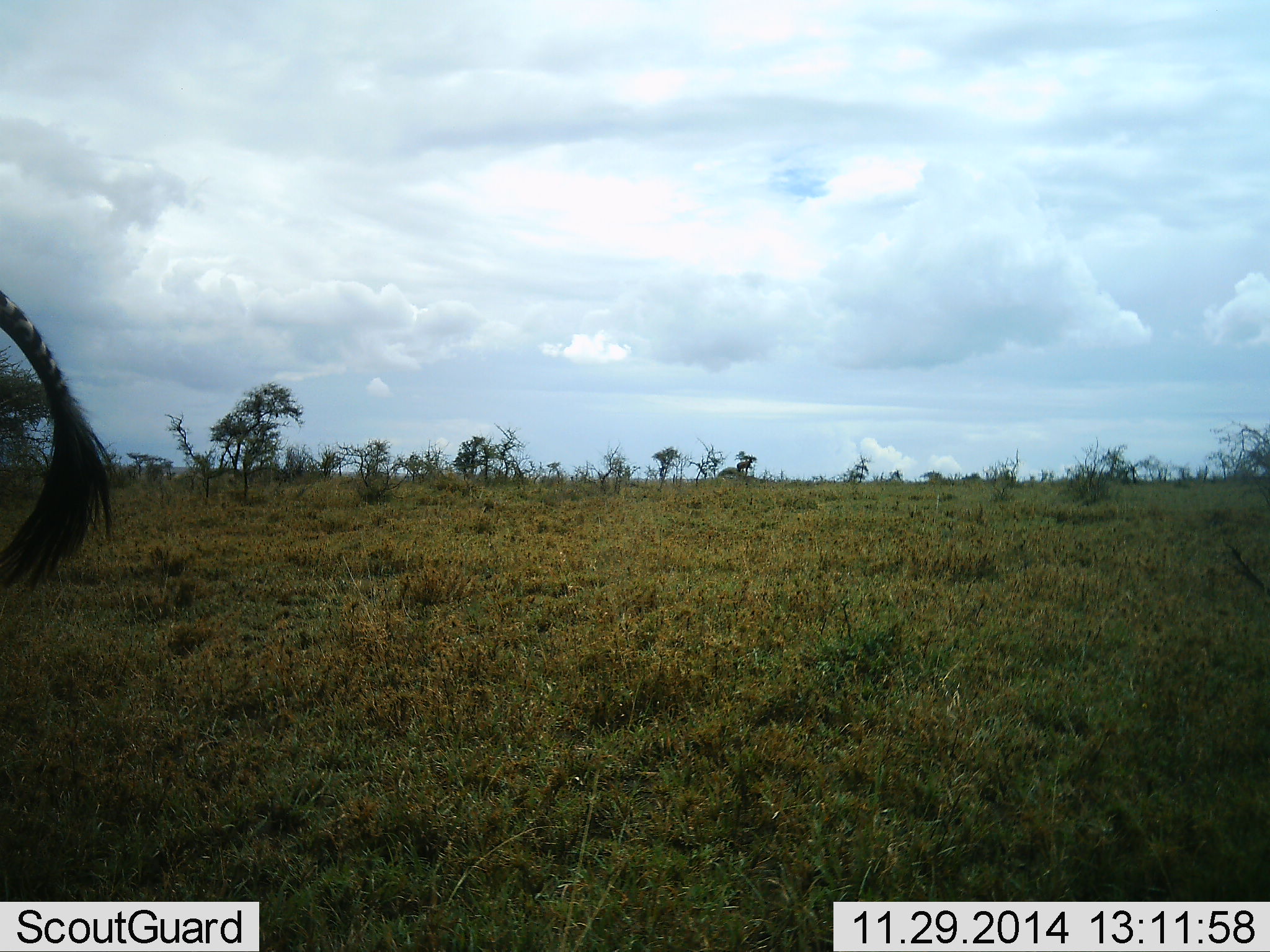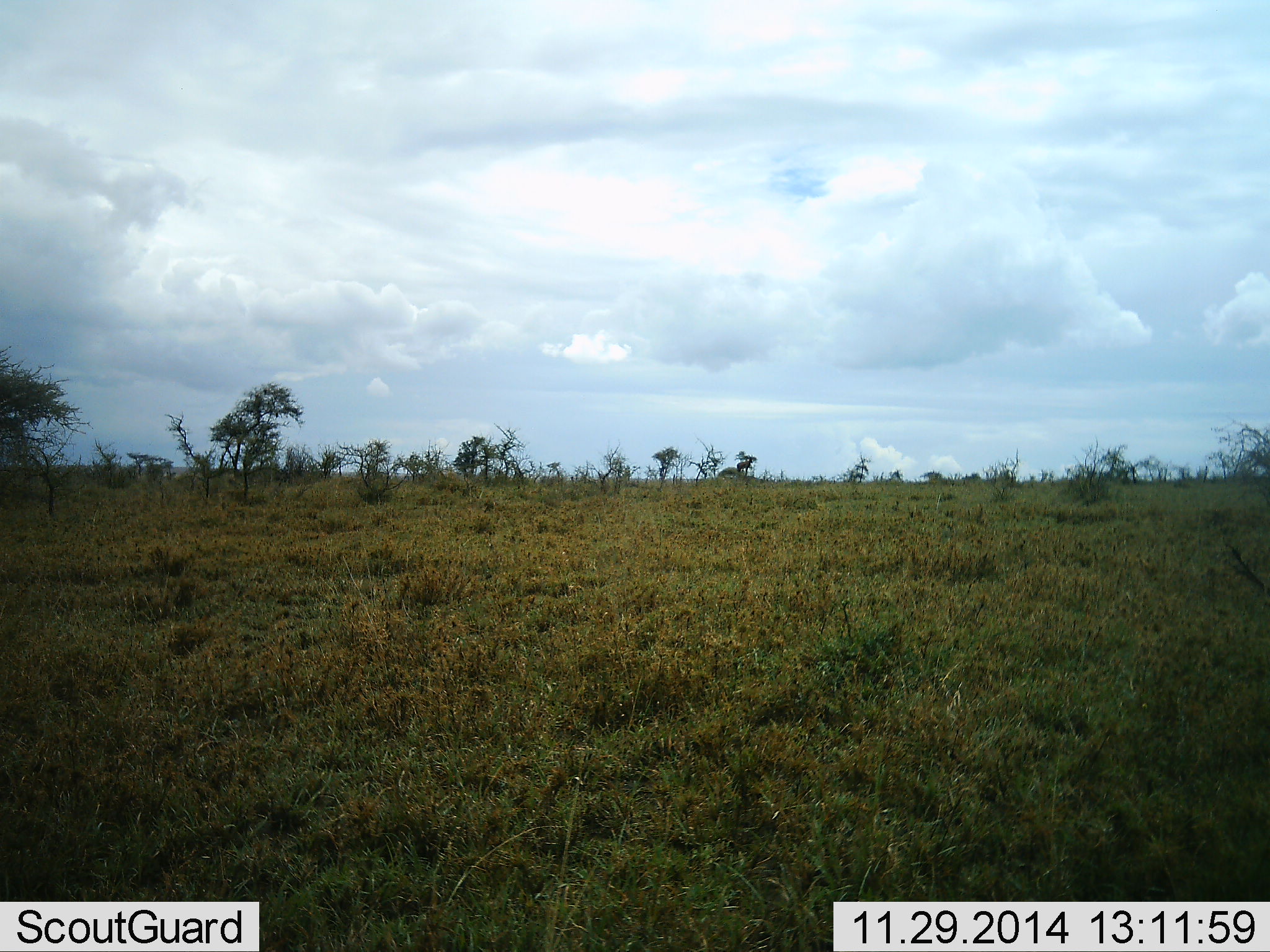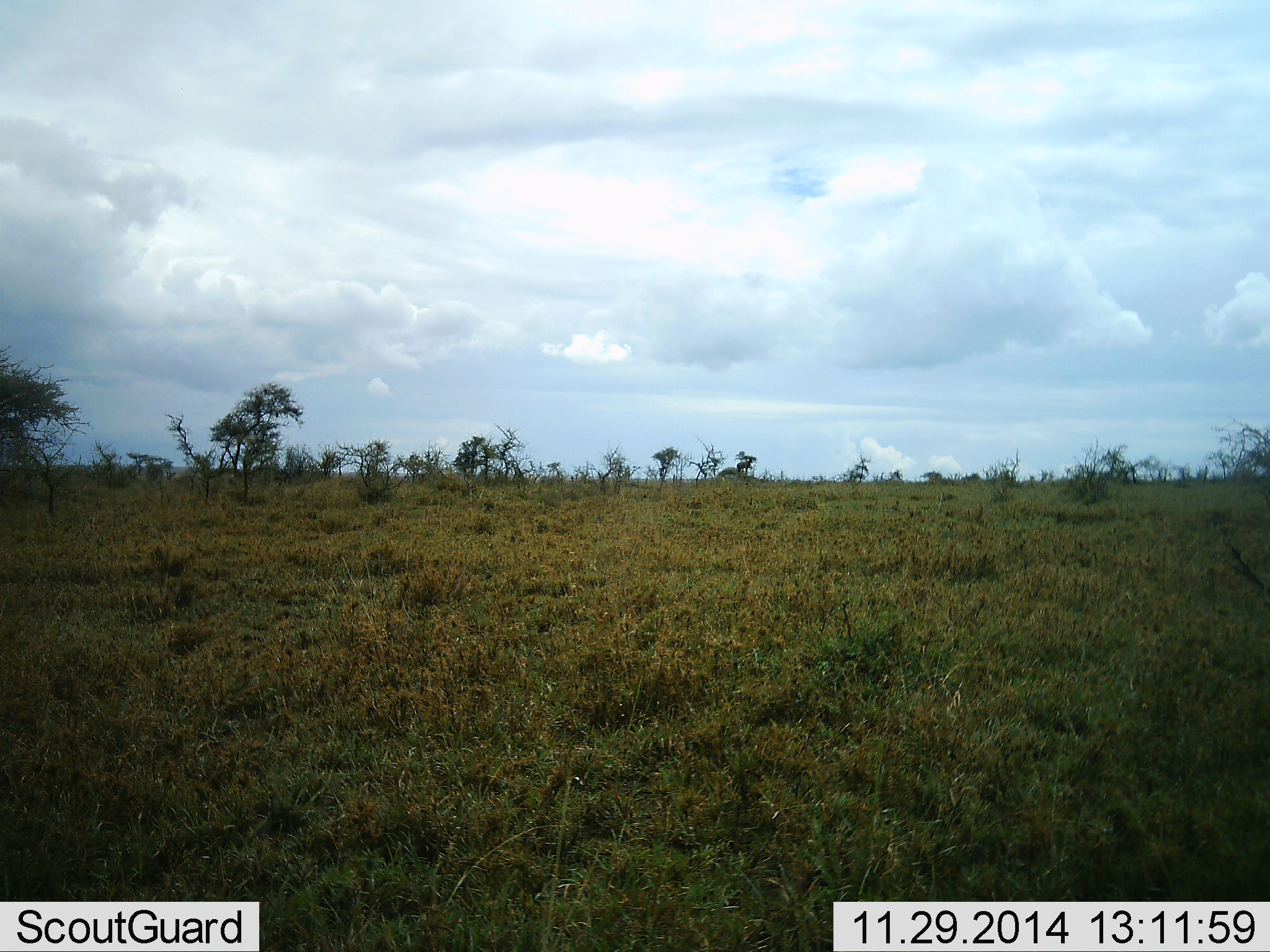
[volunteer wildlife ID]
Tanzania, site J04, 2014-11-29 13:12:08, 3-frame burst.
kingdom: Animalia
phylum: Chordata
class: Mammalia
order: Perissodactyla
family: Equidae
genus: Equus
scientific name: Equus quagga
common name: plains zebra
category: zebra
Zebra (plains zebra) (Equus quagga), count 1. Behavior (volunteer vote fractions): standing 30%, resting 0%, moving 70%, interacting 0%. Young present (vote fraction): 0%. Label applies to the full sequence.